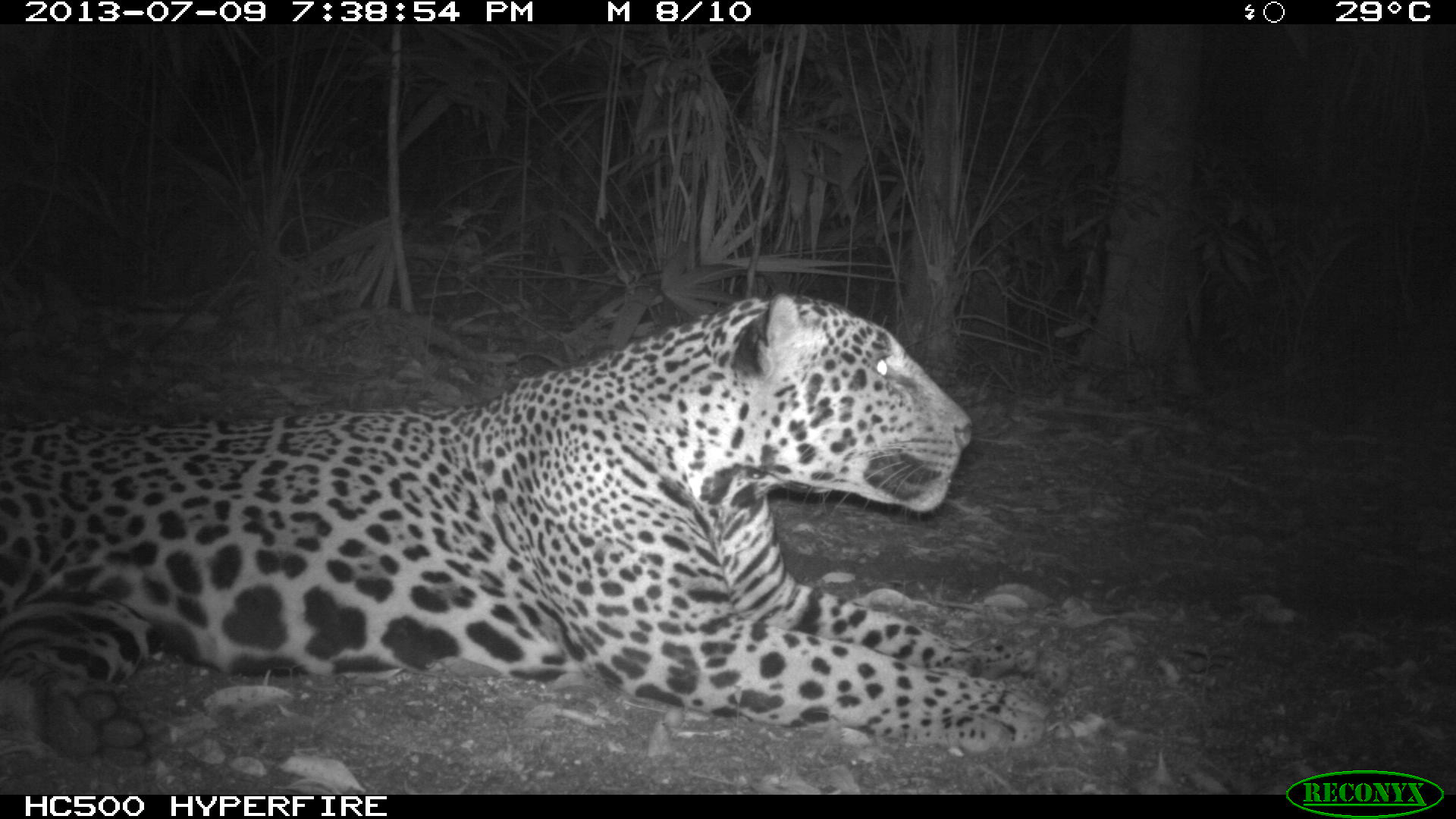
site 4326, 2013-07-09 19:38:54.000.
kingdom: Animalia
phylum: Chordata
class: Mammalia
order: Carnivora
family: Felidae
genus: Panthera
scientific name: Panthera onca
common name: jaguar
Panthera onca (jaguar), count 1, sex male.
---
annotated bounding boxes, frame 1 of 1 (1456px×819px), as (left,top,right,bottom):
panthera onca: (0,291,1048,753)